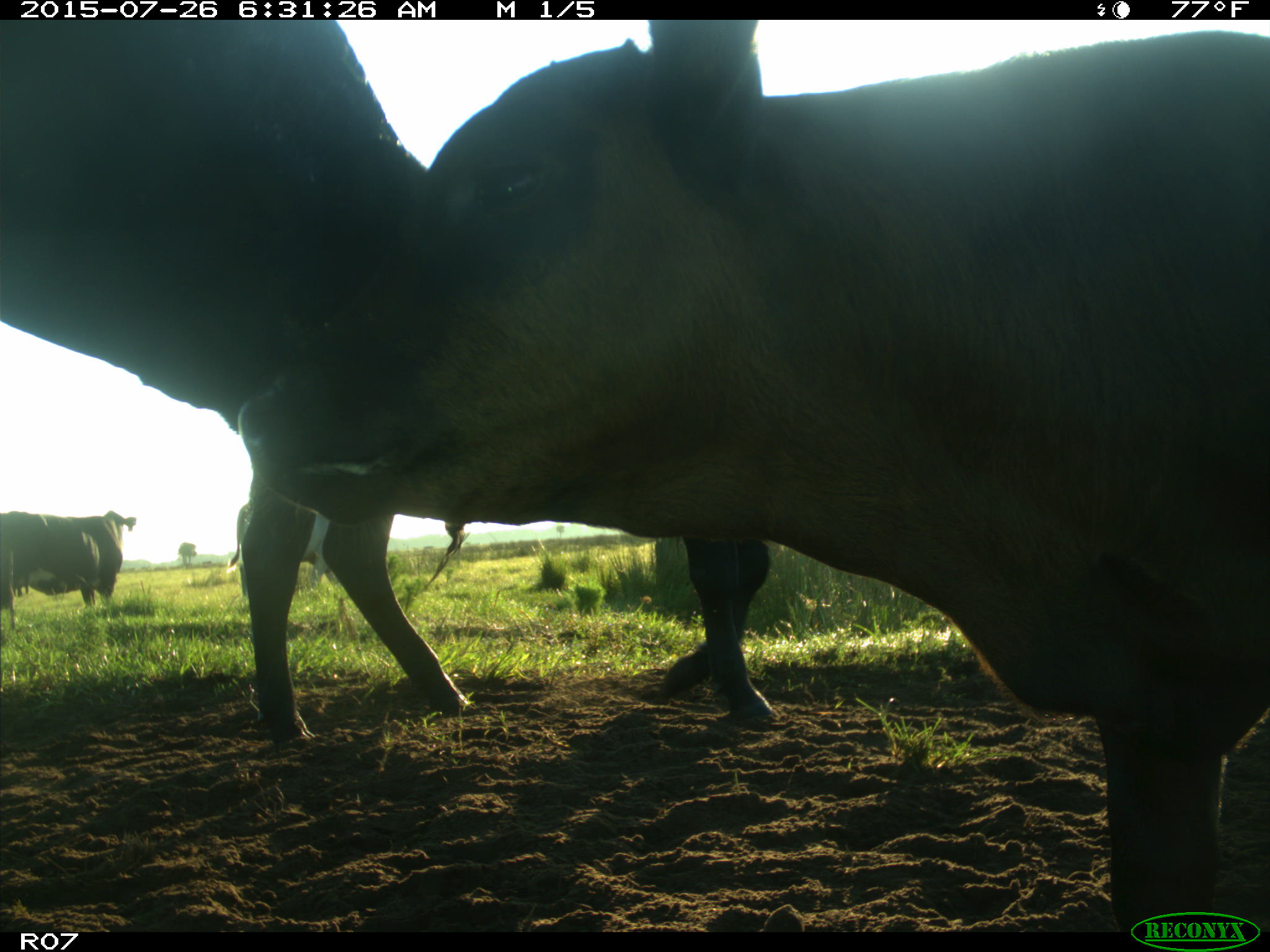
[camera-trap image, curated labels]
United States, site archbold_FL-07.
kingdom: Animalia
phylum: Chordata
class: Mammalia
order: Artiodactyla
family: Bovidae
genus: Bos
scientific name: Bos taurus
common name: domestic cow